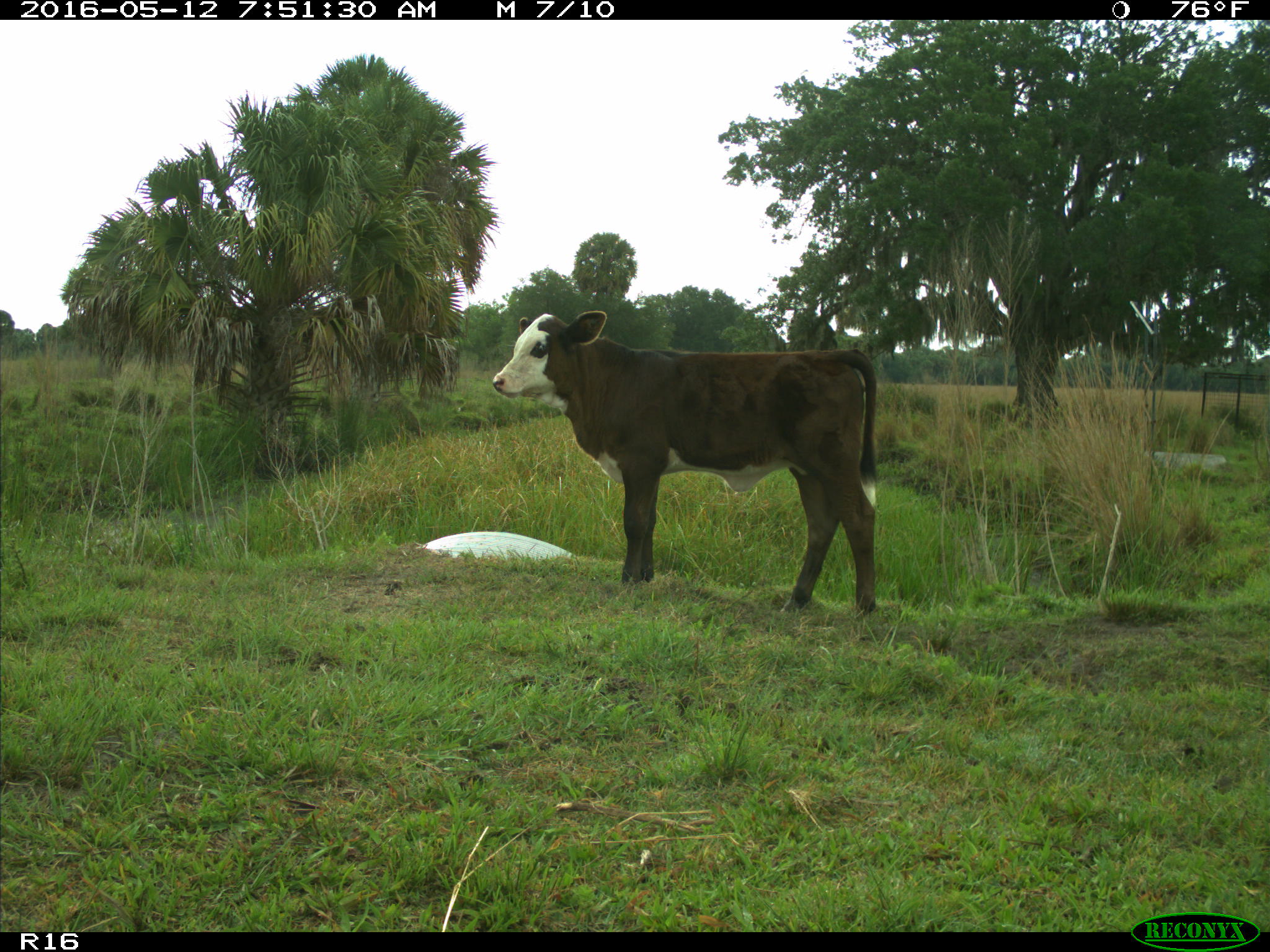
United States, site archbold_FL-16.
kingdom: Animalia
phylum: Chordata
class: Mammalia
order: Artiodactyla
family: Bovidae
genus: Bos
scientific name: Bos taurus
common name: domestic cow